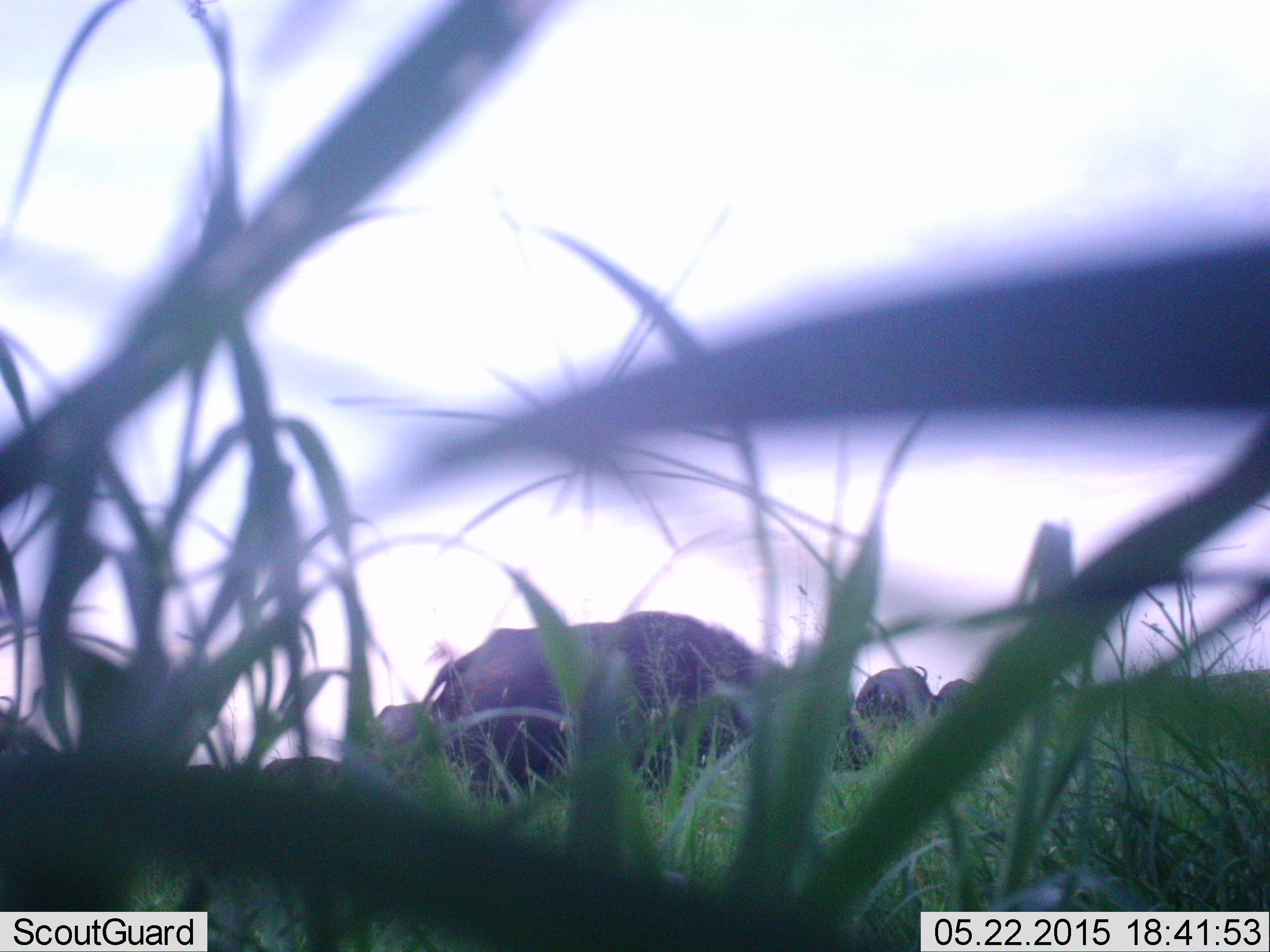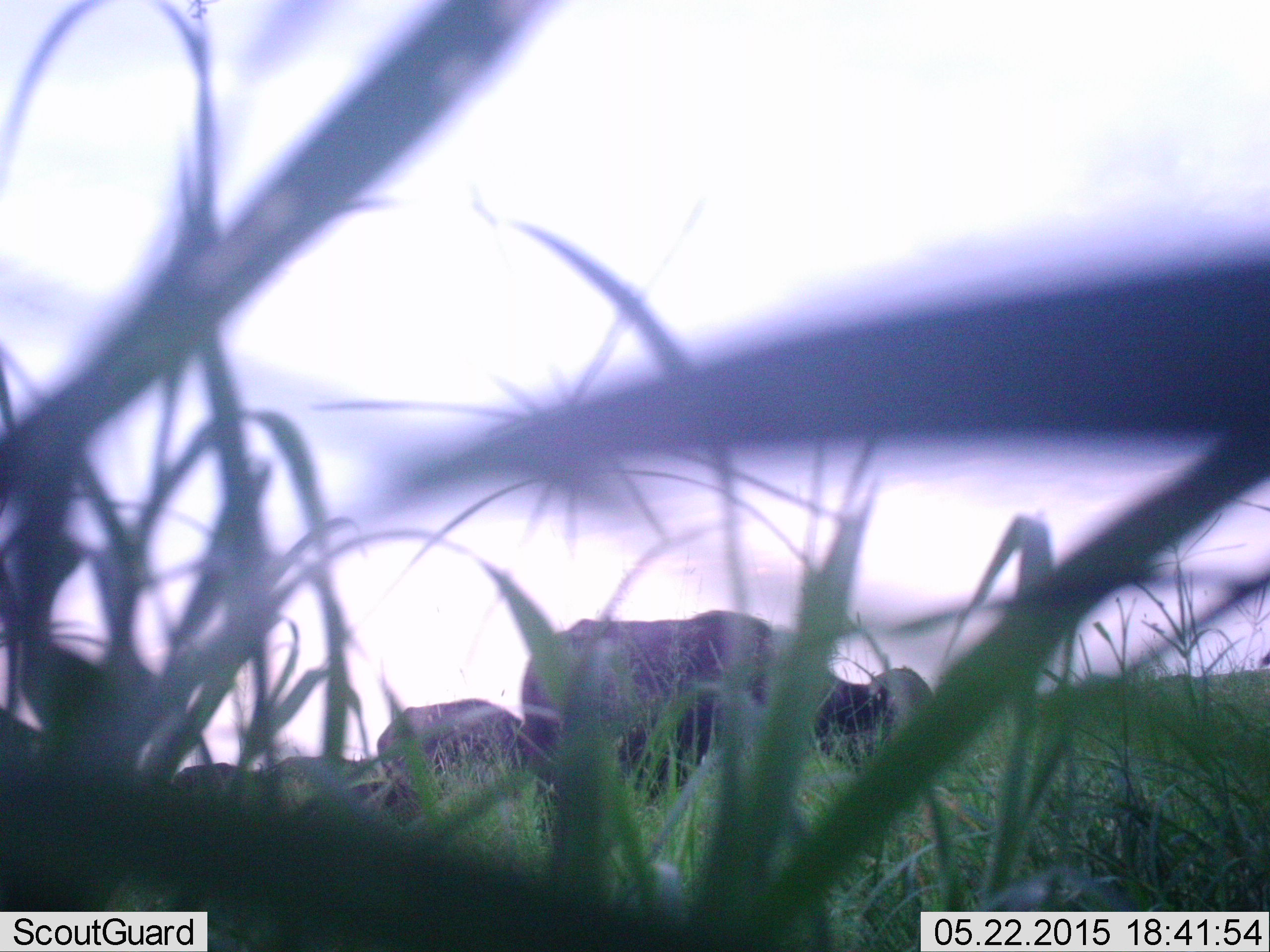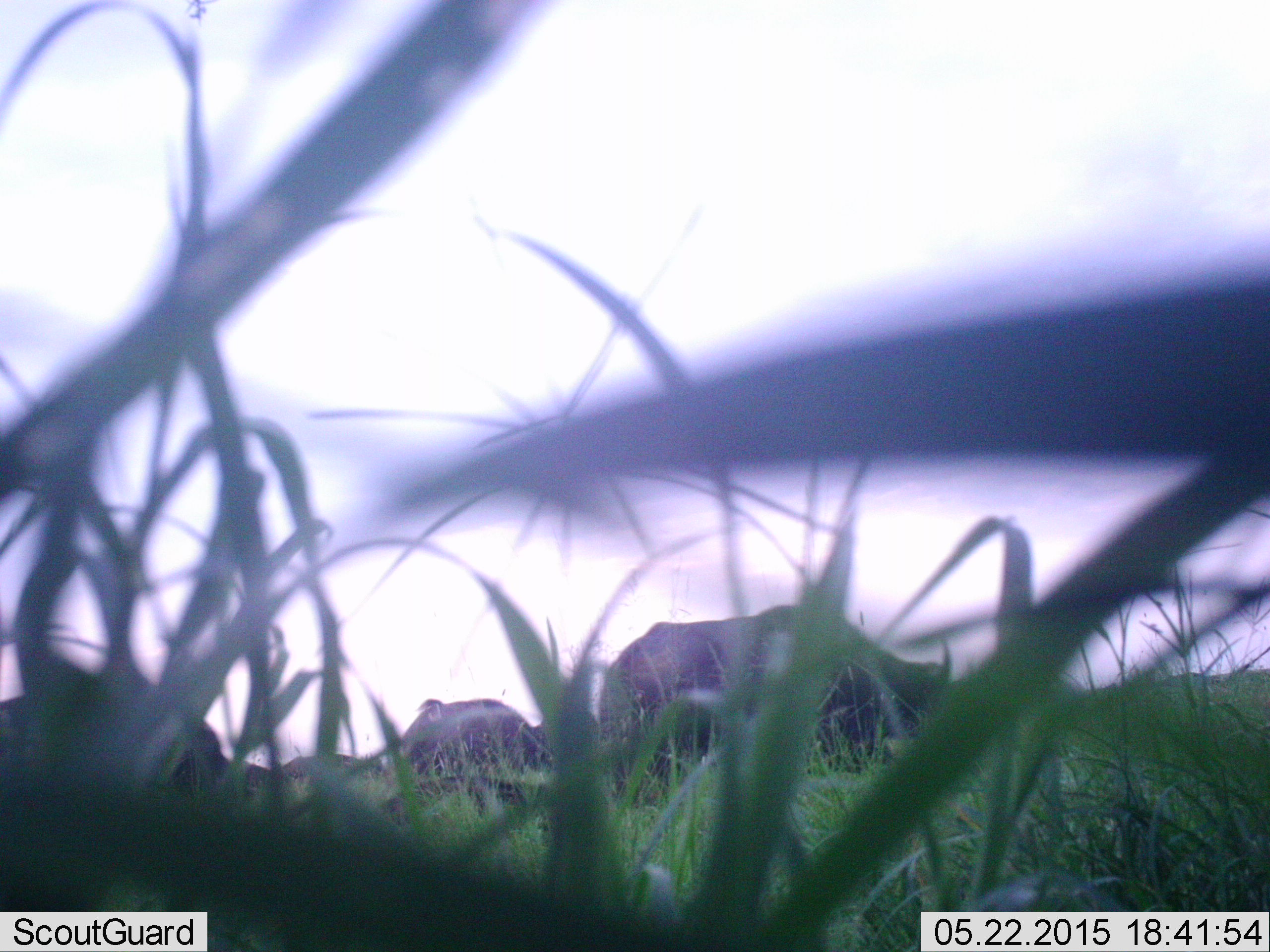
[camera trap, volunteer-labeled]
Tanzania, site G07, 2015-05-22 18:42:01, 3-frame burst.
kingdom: Animalia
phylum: Chordata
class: Mammalia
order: Artiodactyla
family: Bovidae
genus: Syncerus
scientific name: Syncerus caffer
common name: cape buffalo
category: buffalo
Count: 5.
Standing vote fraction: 30%.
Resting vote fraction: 0%.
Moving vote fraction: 40%.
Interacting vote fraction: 0%.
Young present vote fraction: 0%.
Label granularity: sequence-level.